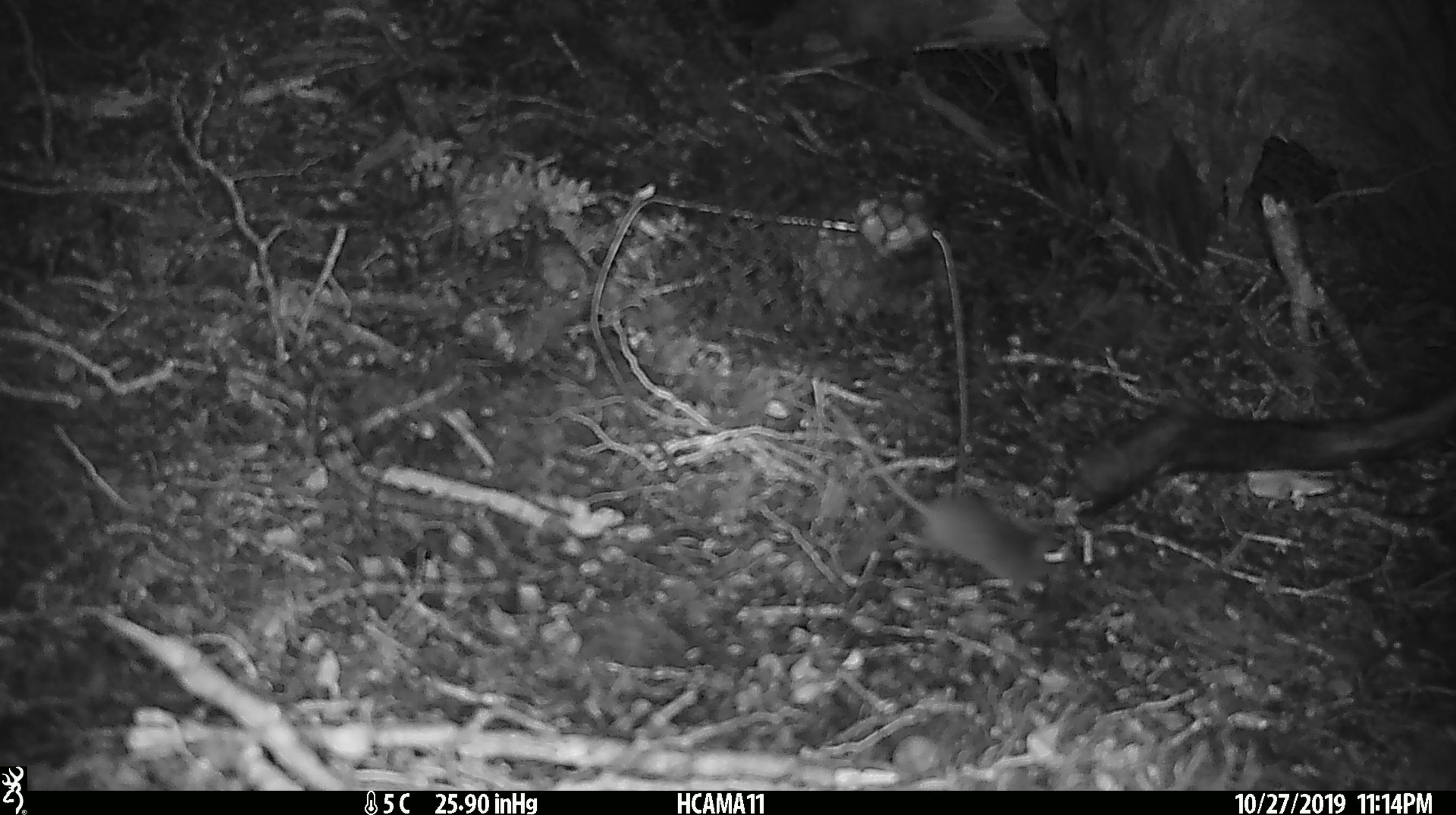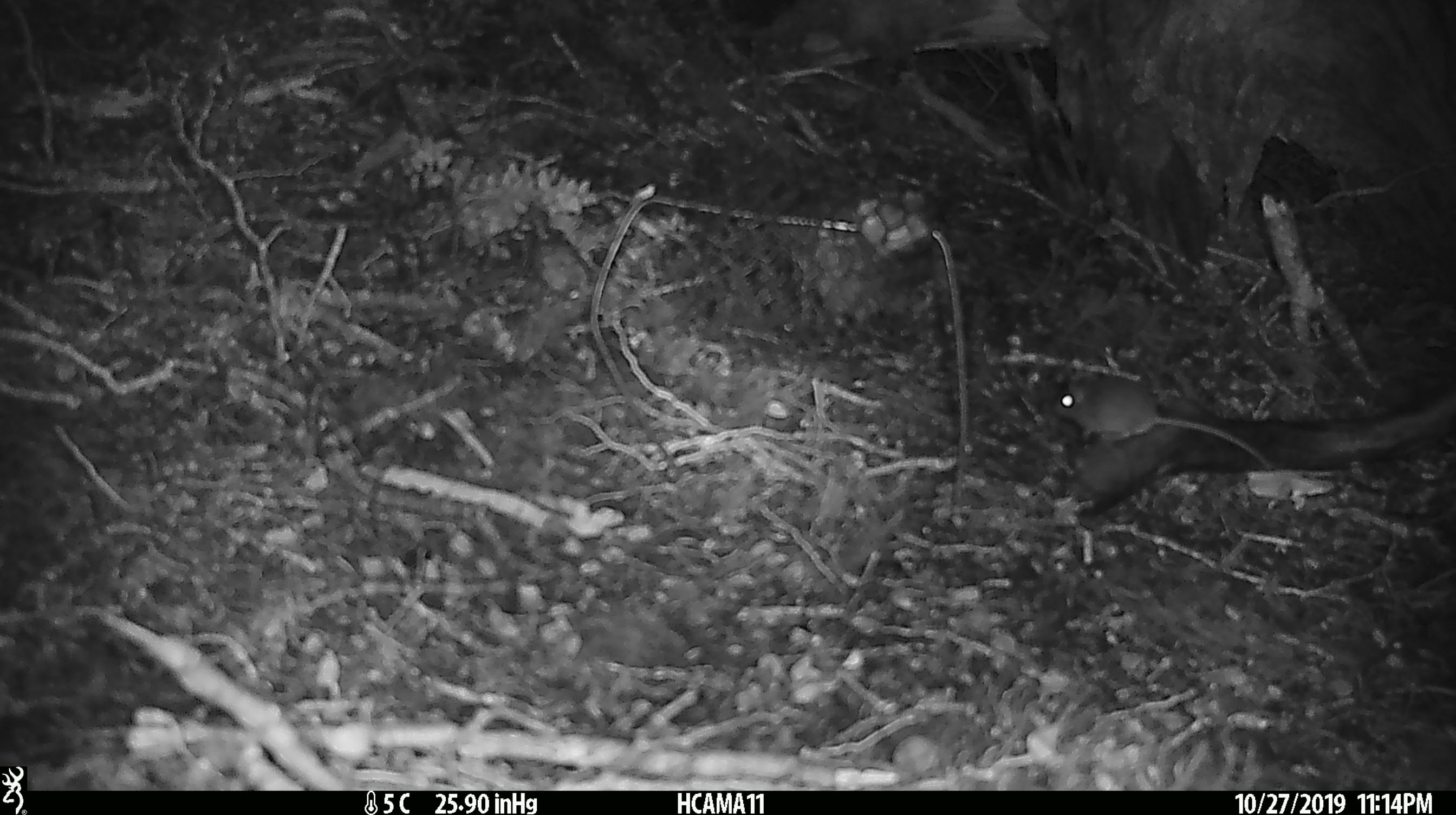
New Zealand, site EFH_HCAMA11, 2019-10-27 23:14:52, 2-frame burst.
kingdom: Animalia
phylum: Chordata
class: Mammalia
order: Rodentia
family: Muridae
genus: Mus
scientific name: Mus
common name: mouse